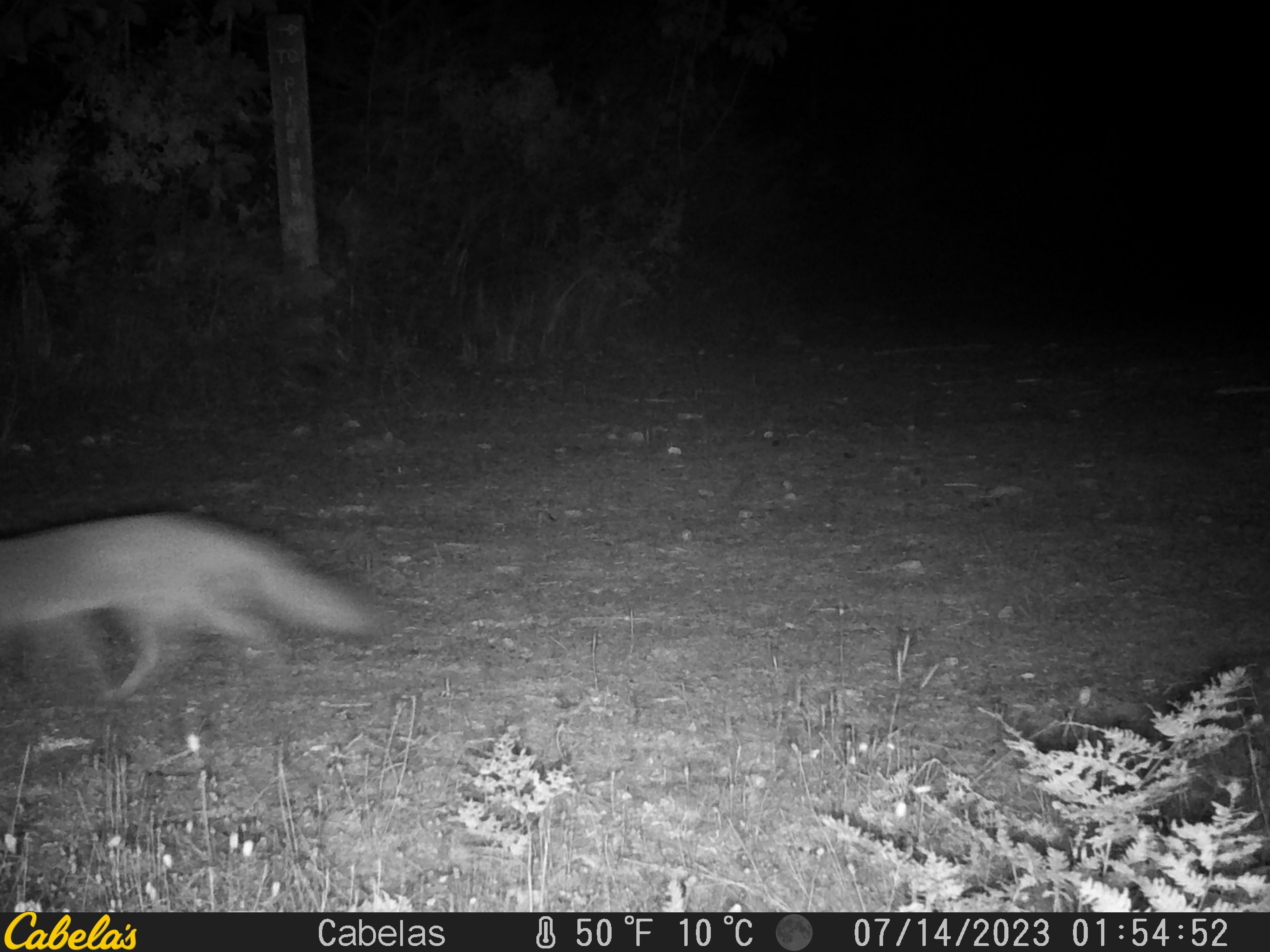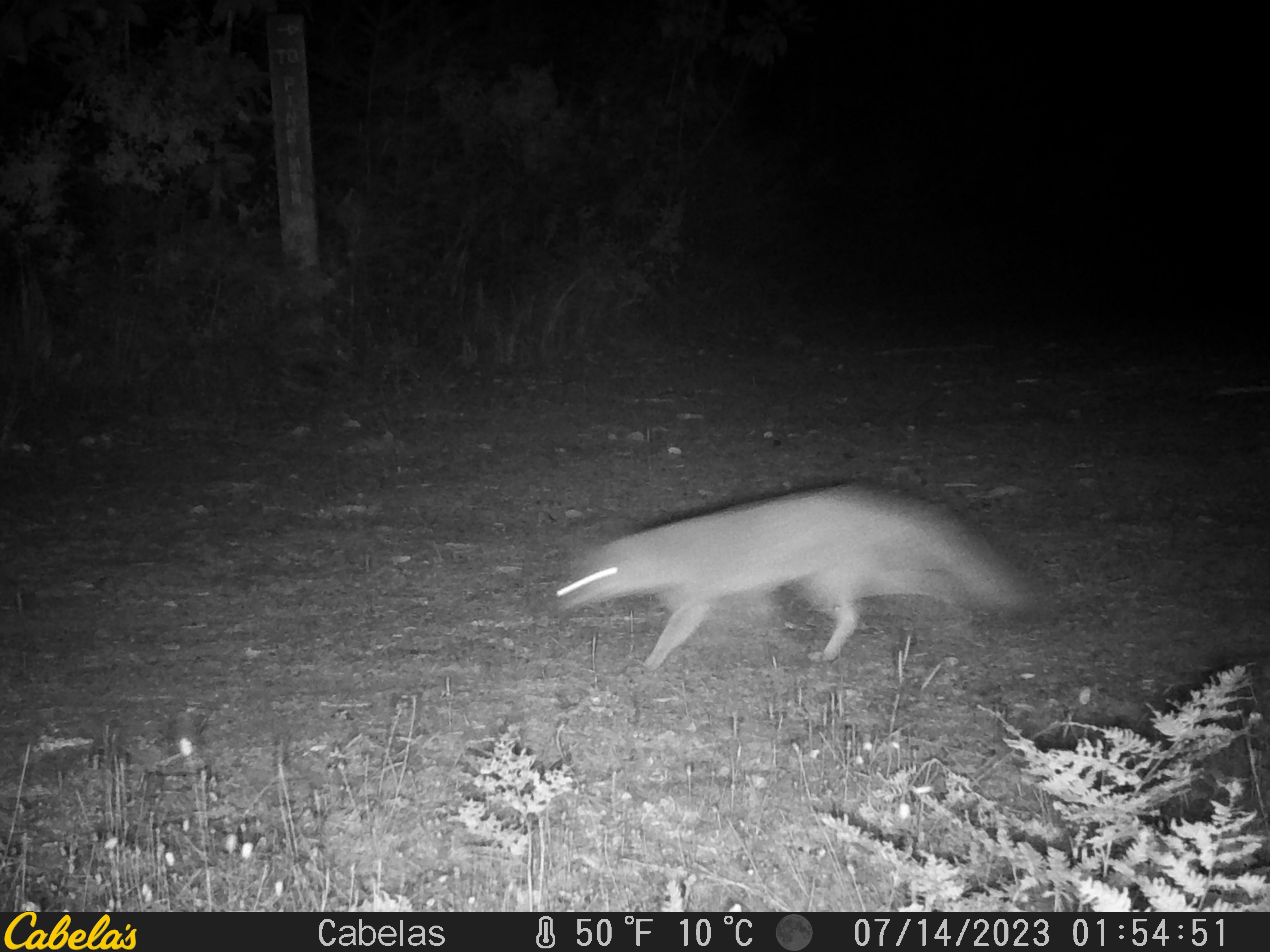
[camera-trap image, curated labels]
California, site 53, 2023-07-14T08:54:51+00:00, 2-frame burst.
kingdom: Animalia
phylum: Chordata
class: Mammalia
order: Carnivora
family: Canidae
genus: Urocyon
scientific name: Urocyon cinereoargenteus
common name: gray fox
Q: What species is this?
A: Gray fox (Urocyon cinereoargenteus).